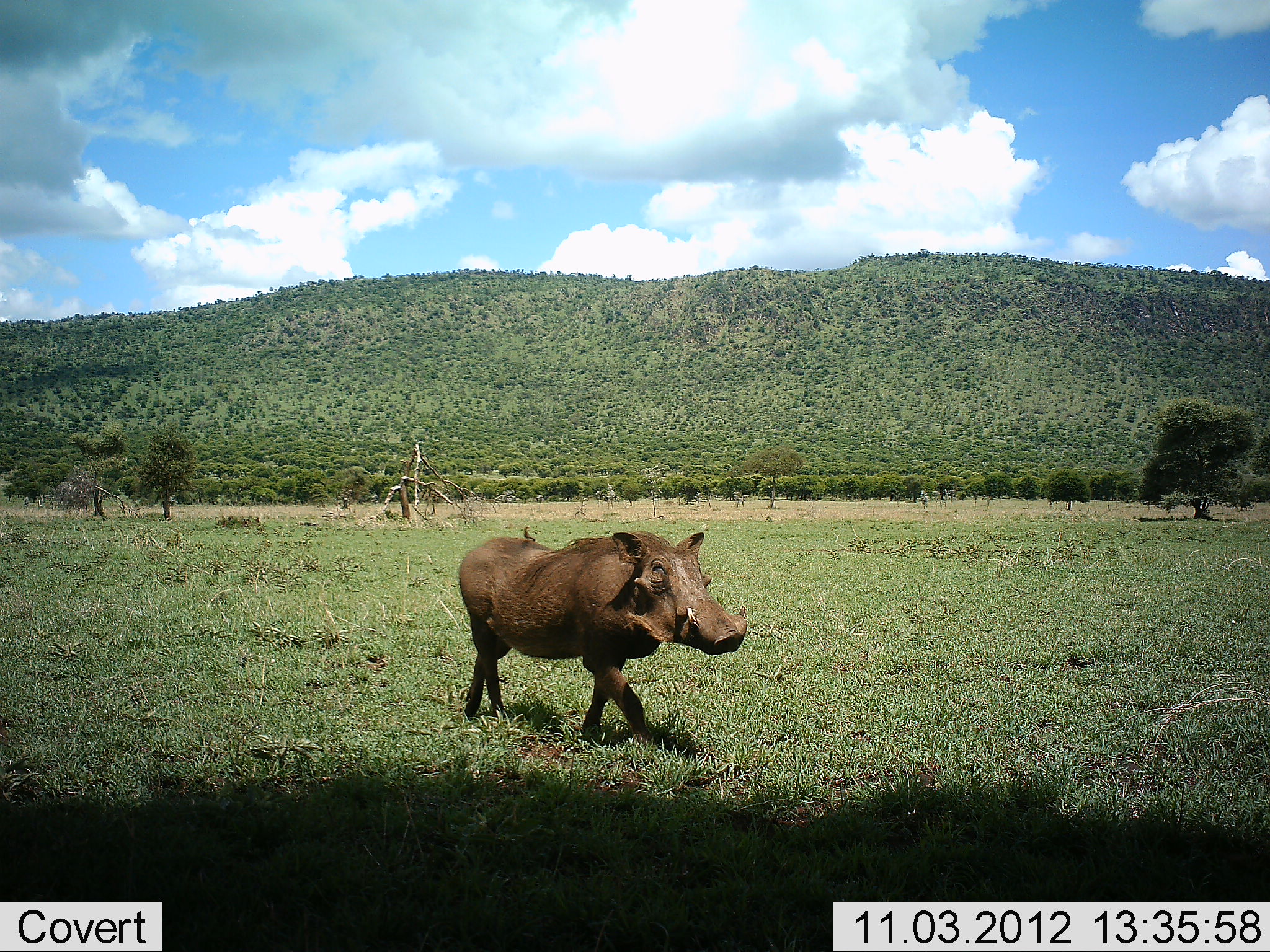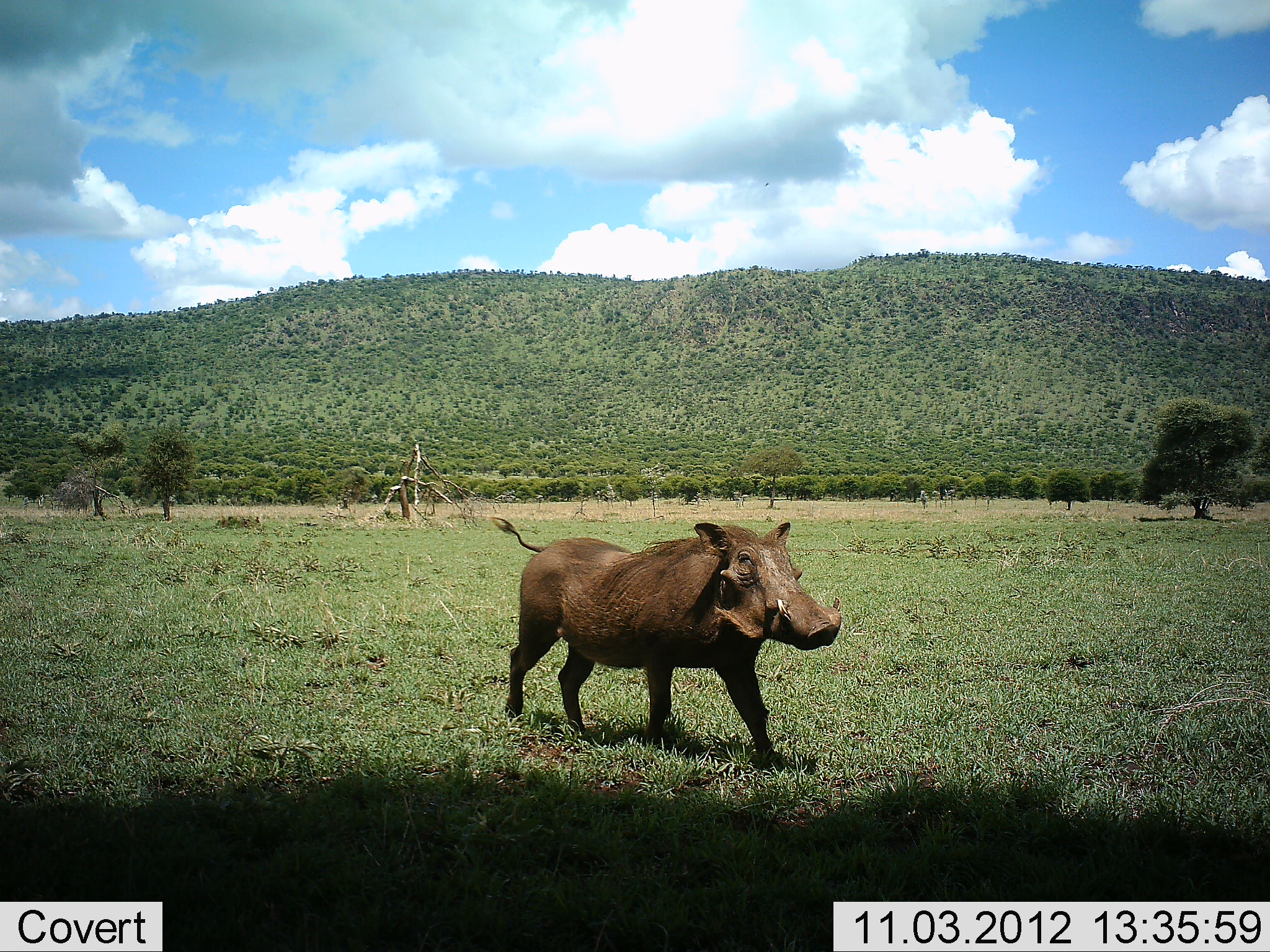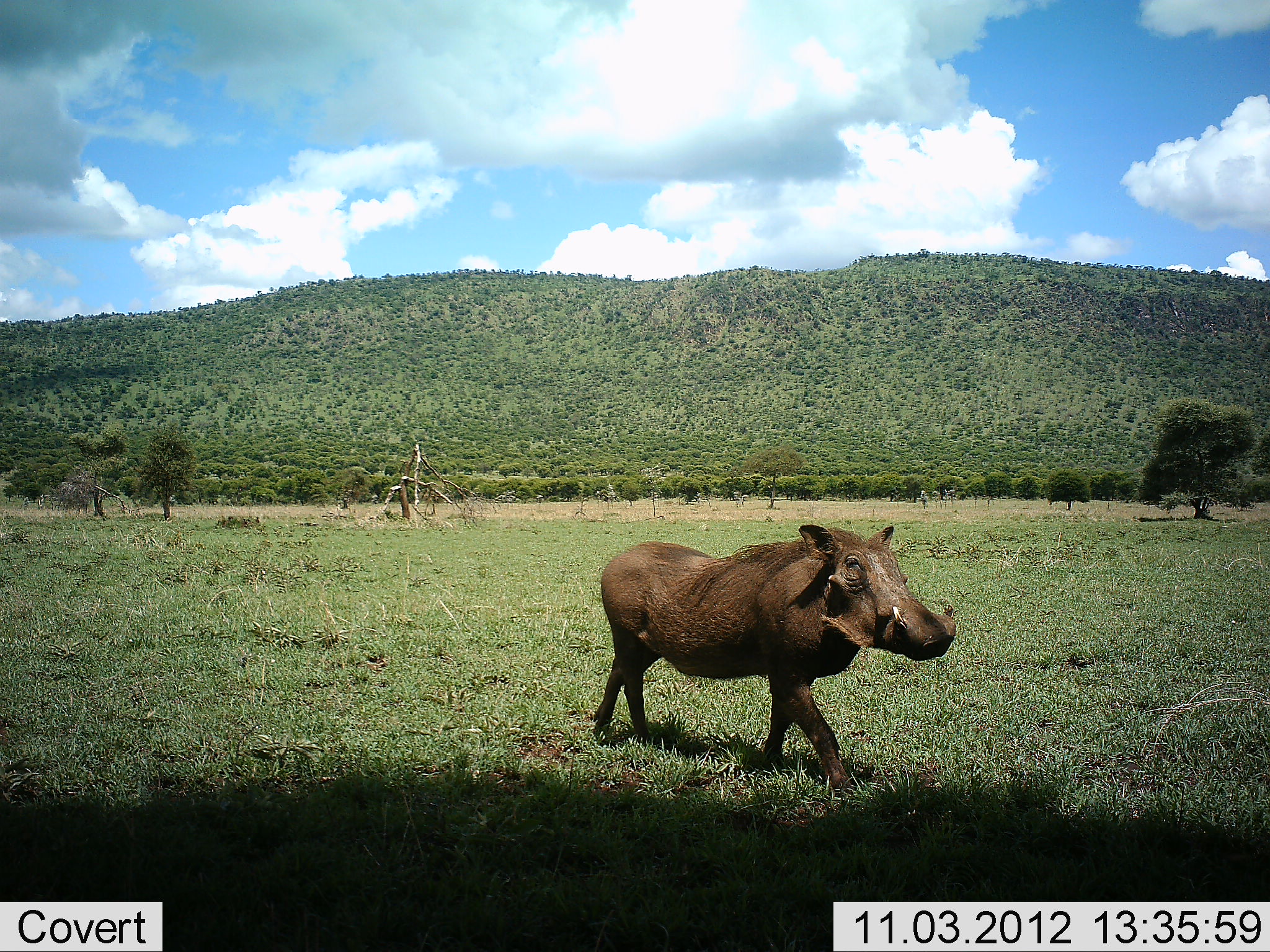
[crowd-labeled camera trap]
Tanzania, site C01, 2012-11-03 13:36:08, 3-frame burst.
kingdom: Animalia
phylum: Chordata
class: Mammalia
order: Artiodactyla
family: Suidae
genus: Phacochoerus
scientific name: Phacochoerus africanus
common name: warthog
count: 1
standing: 0%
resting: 0%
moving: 100%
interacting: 0%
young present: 0%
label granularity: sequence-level